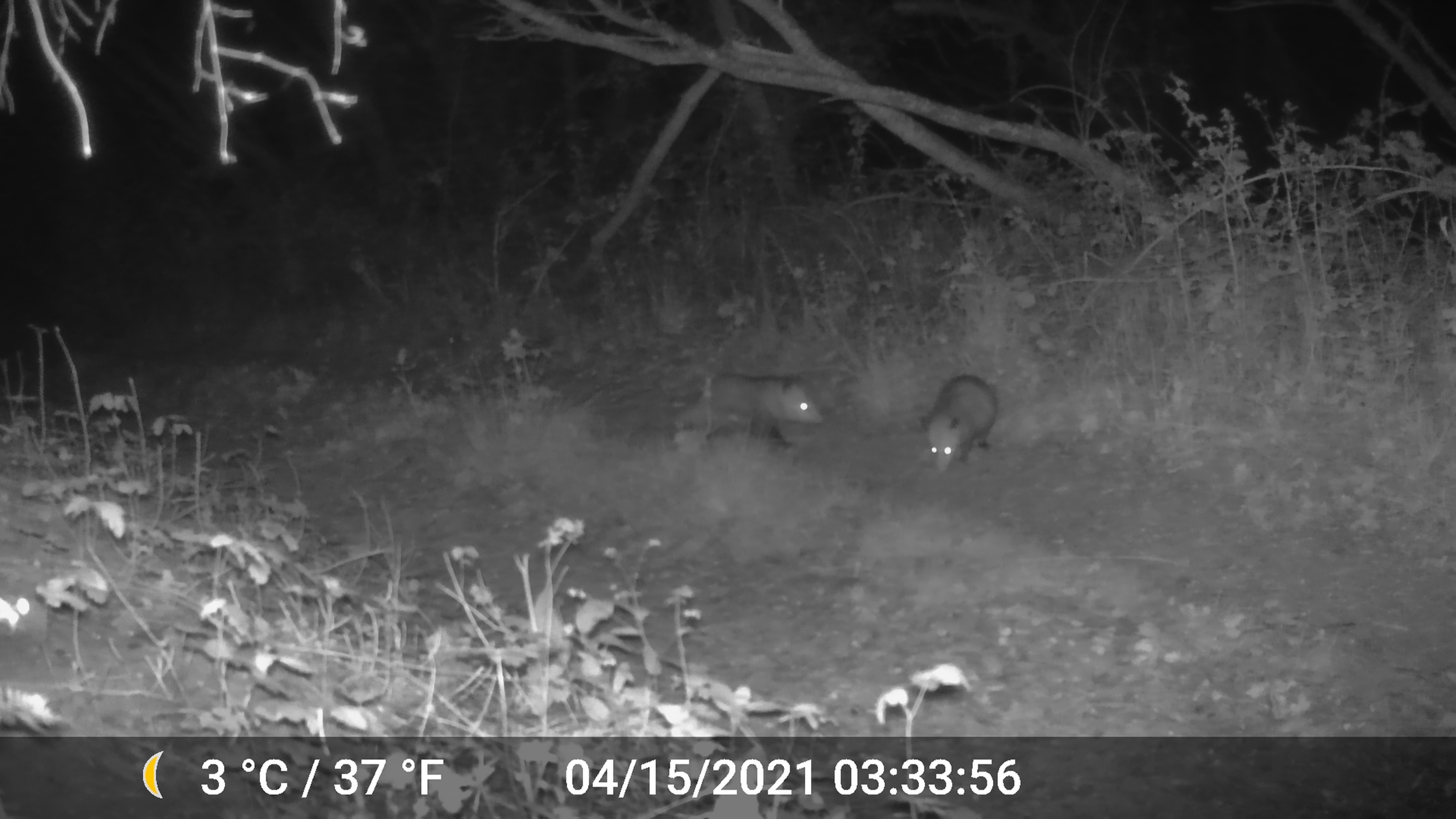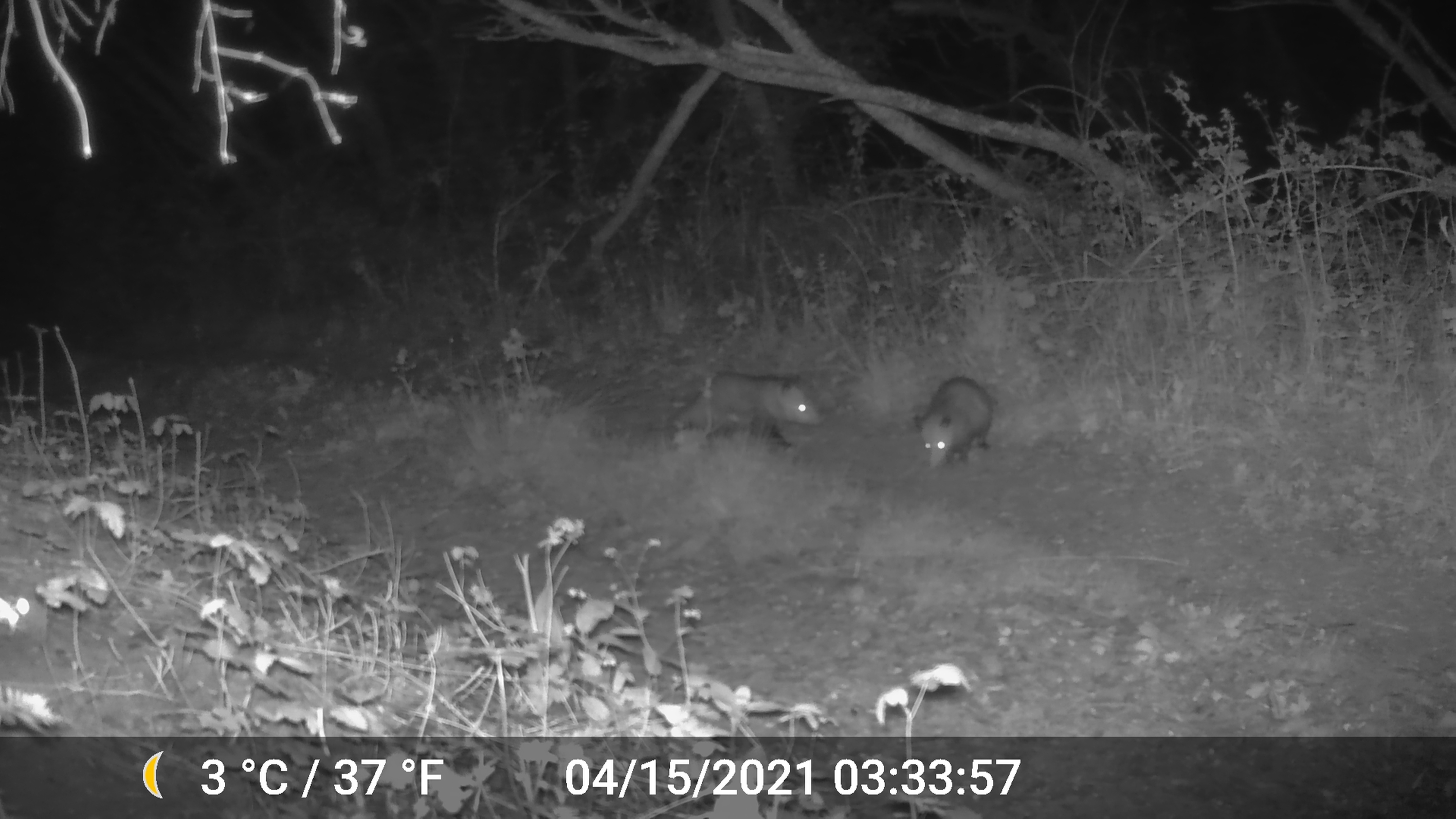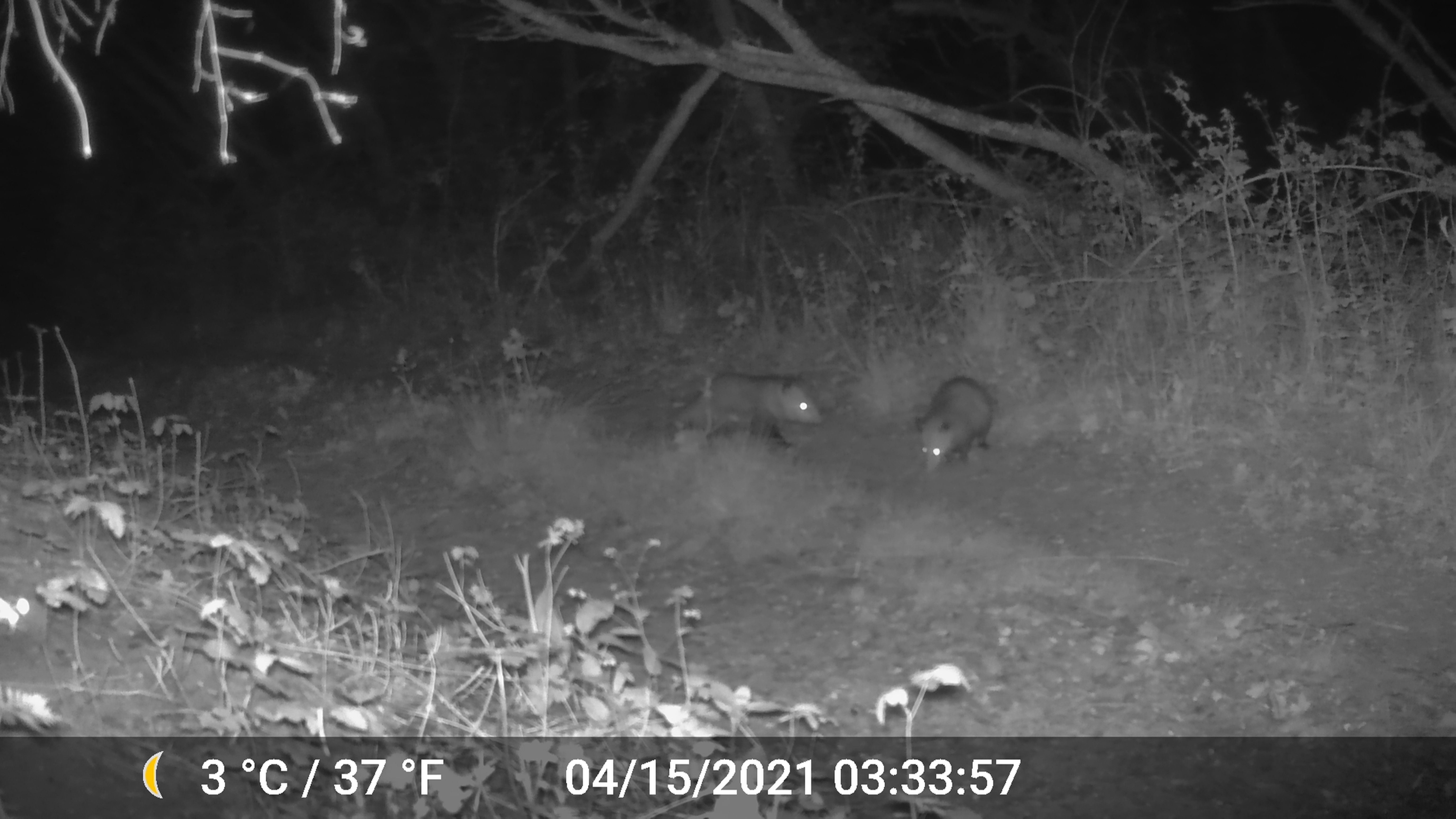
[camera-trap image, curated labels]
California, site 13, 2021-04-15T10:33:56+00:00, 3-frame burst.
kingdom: Animalia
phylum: Chordata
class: Mammalia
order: Didelphimorphia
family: Didelphidae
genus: Didelphis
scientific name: Didelphis virginiana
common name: virginia opossum